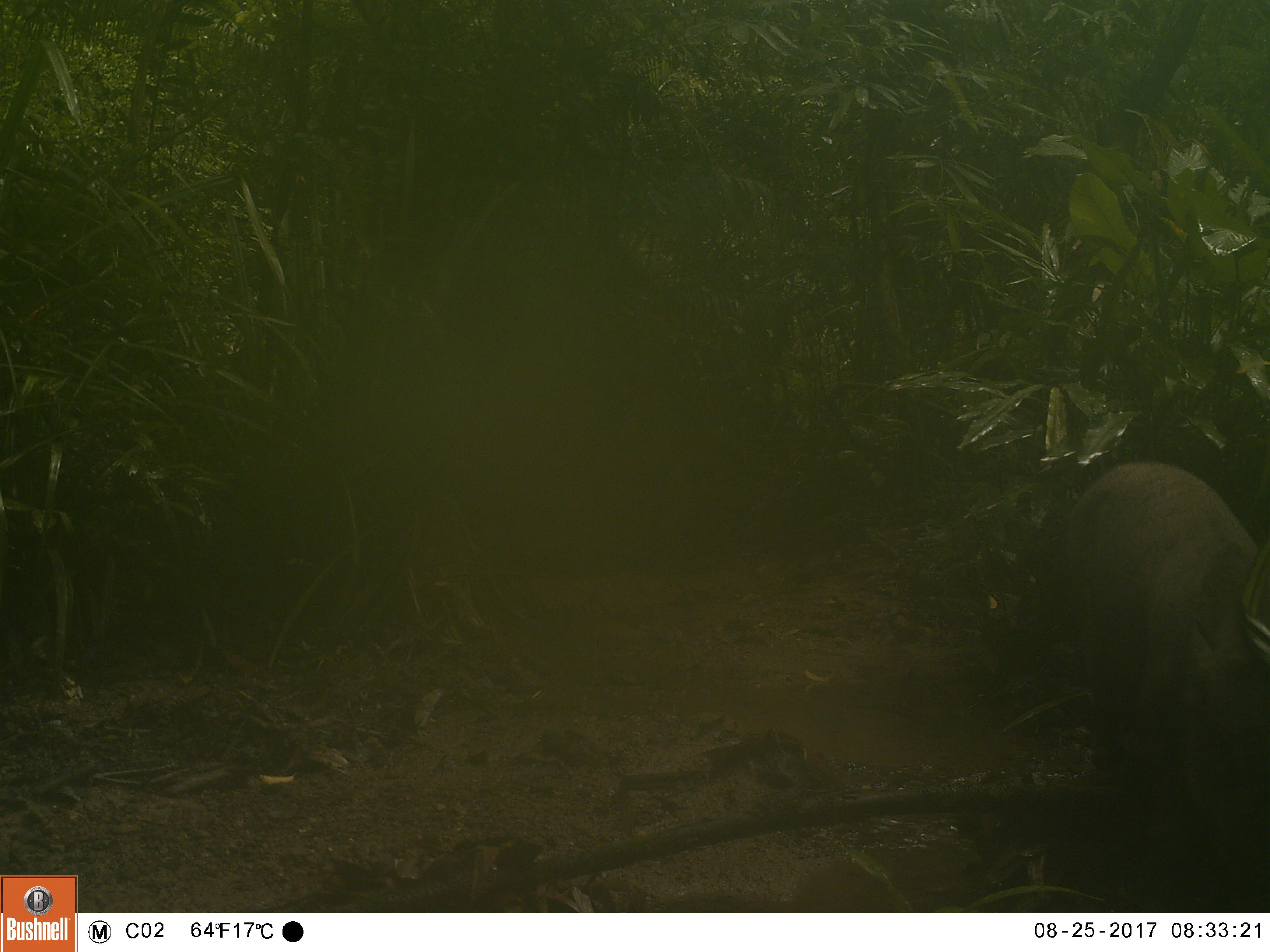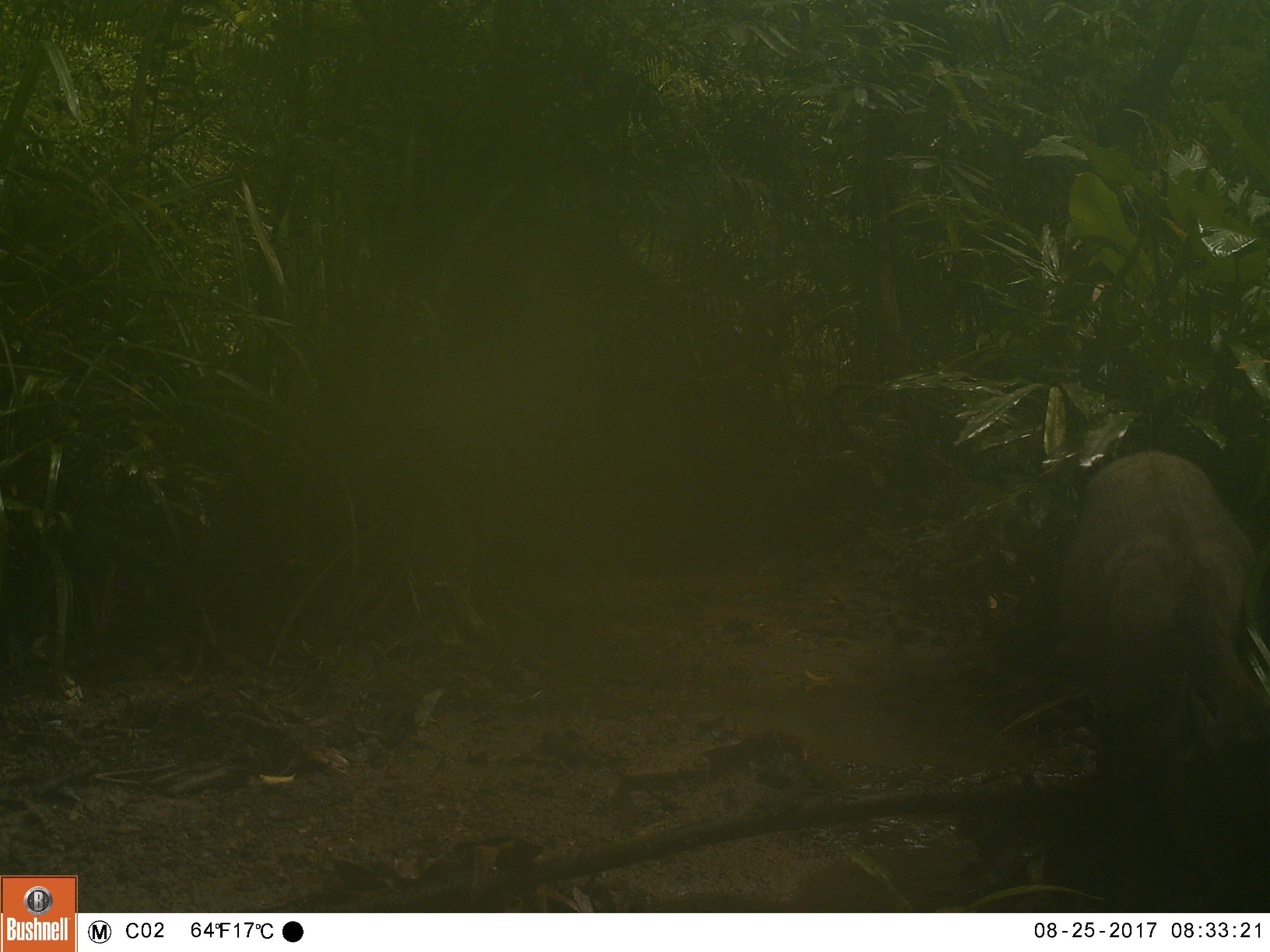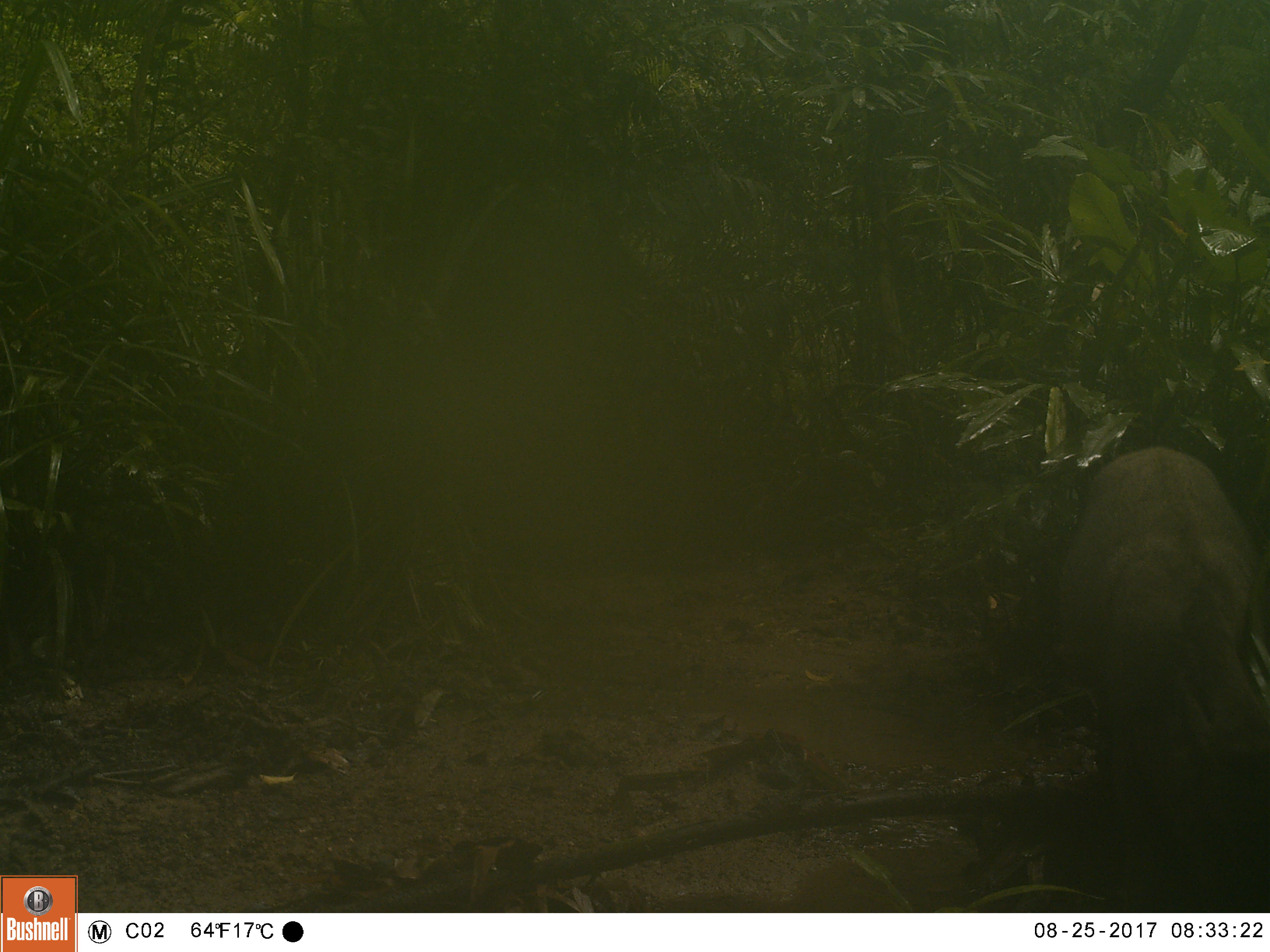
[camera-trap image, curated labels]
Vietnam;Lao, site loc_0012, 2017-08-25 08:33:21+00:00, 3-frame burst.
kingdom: Animalia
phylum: Chordata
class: Mammalia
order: Artiodactyla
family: Suidae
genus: Sus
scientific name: Sus scrofa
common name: eurasian wild pig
Eurasian wild pig (Sus scrofa). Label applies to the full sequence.